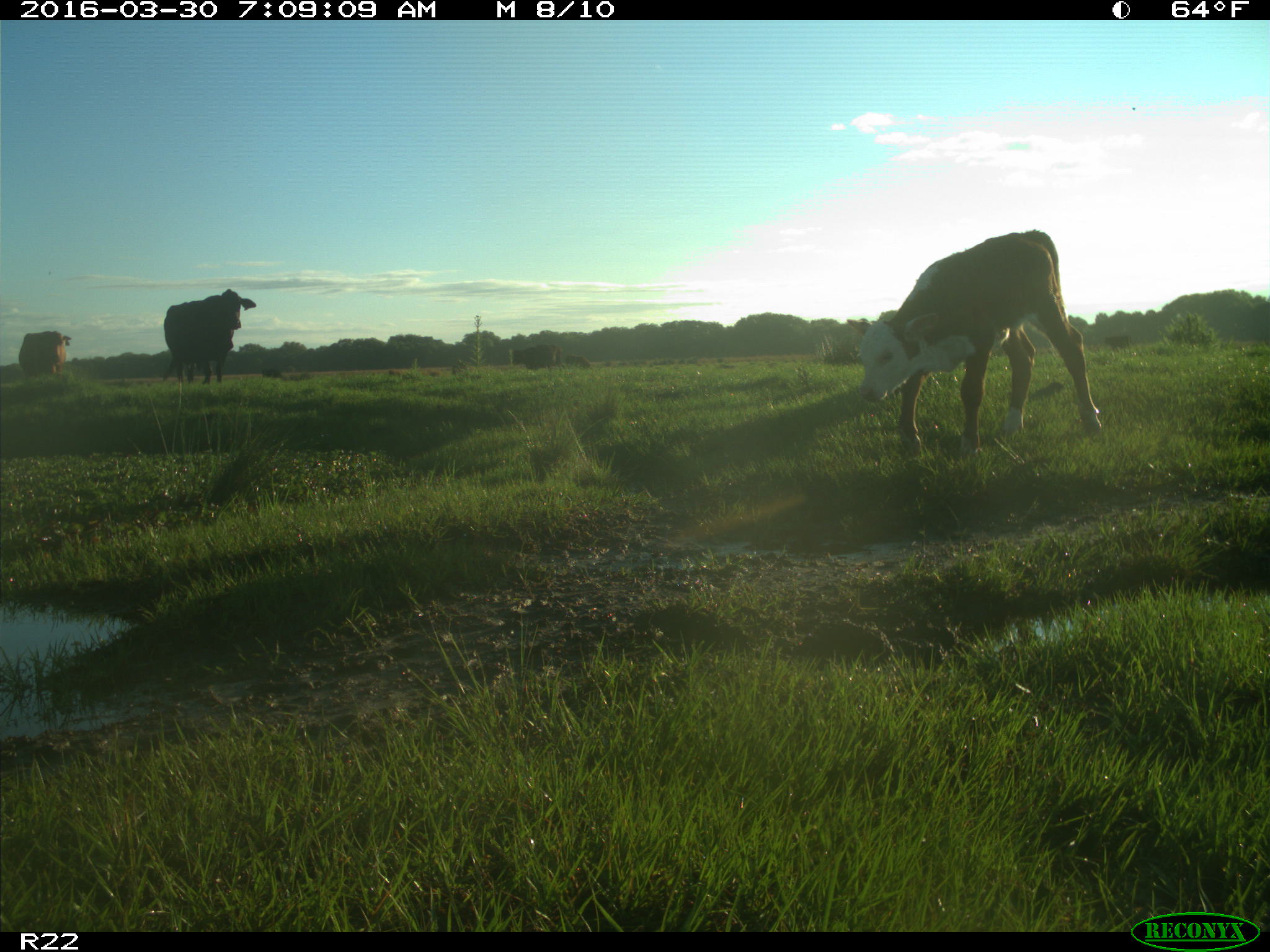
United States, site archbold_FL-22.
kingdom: Animalia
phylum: Chordata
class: Mammalia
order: Artiodactyla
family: Bovidae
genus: Bos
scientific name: Bos taurus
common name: domestic cow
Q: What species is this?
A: Bos taurus (domestic cow).